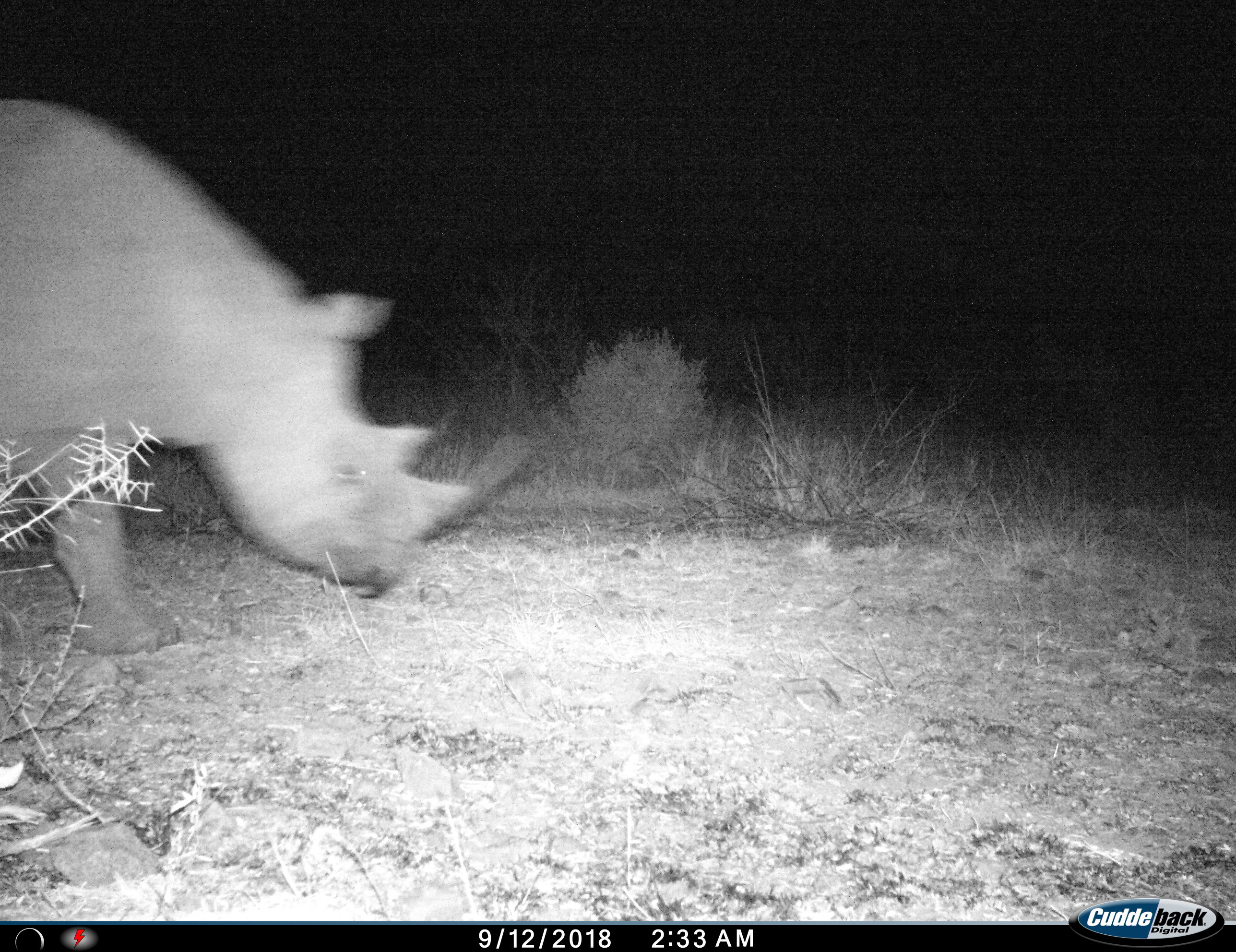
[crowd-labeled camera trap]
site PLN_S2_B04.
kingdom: Animalia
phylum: Chordata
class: Mammalia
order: Perissodactyla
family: Rhinocerotidae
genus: Diceros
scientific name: Diceros bicornis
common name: black rhinoceros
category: rhinocerosblack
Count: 1.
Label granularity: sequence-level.